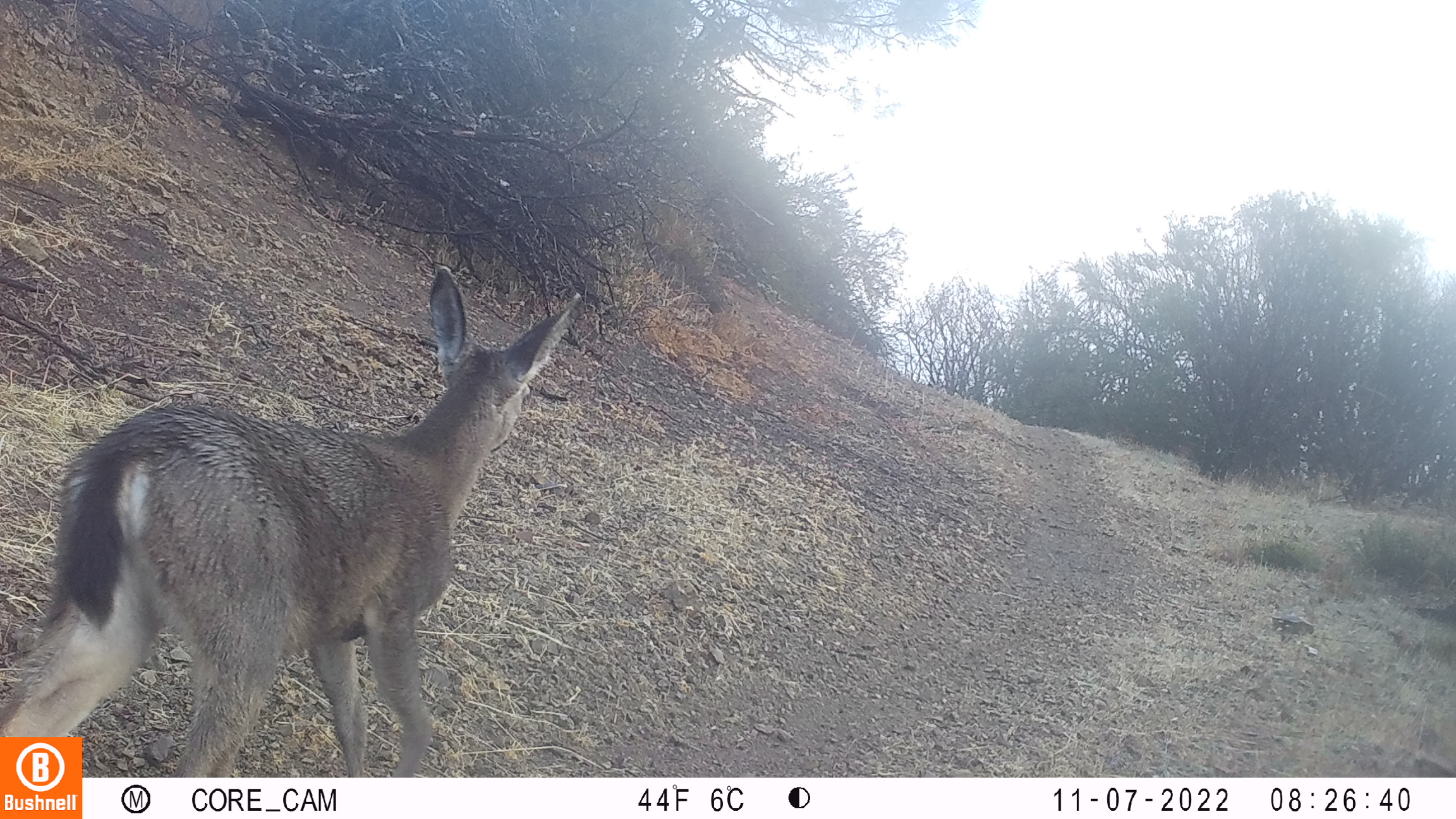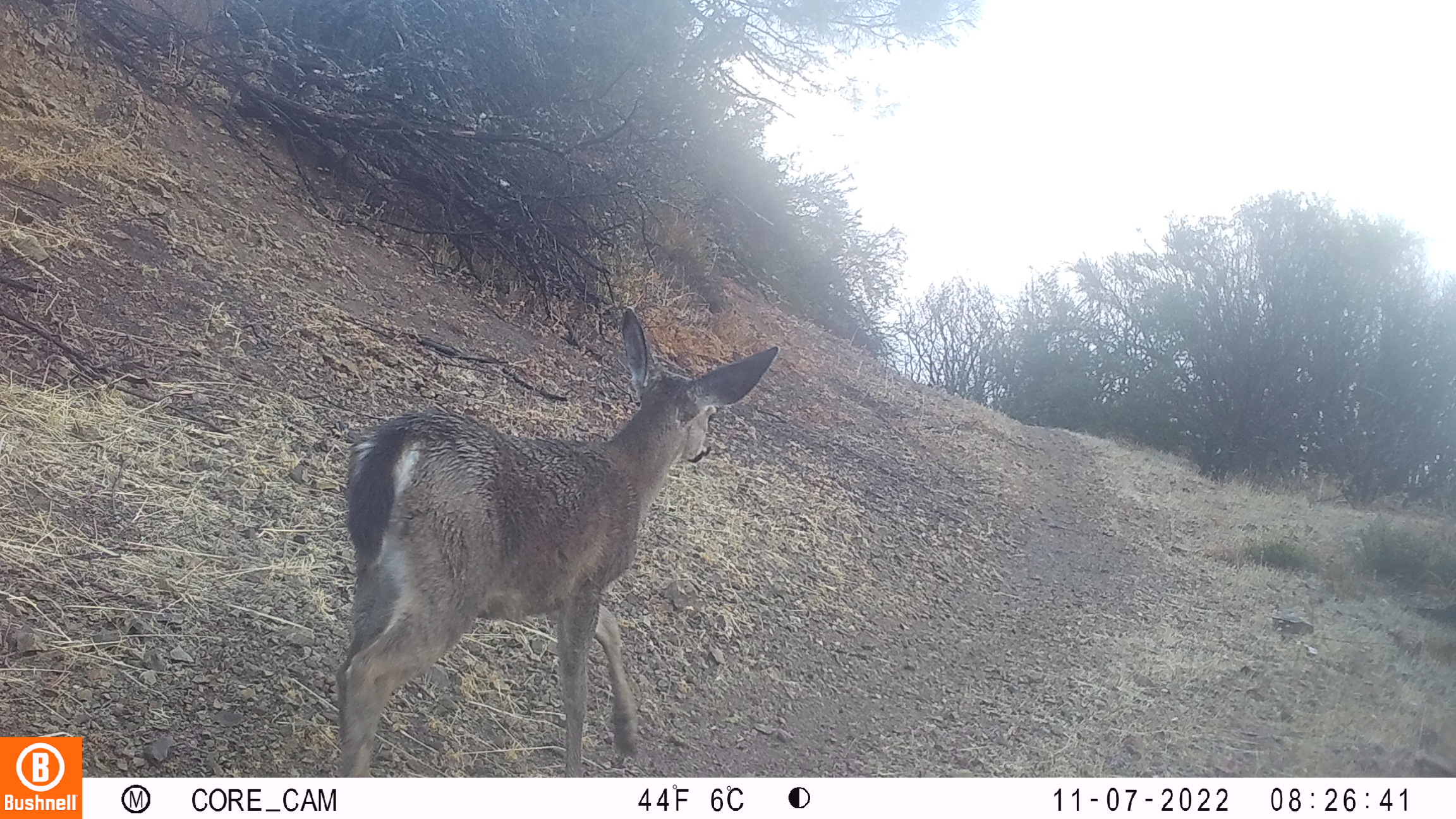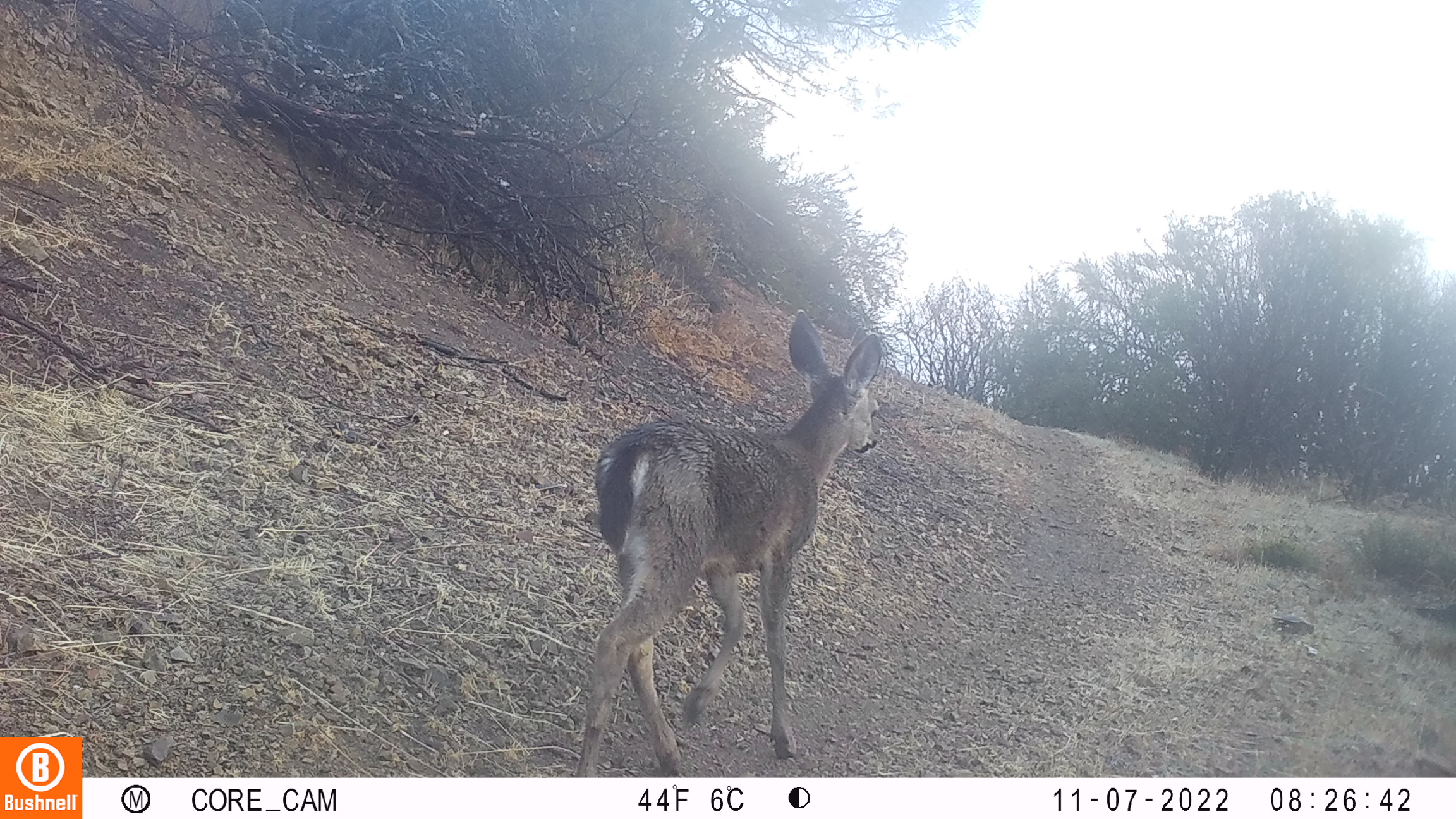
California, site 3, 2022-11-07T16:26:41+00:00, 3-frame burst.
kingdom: Animalia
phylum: Chordata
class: Mammalia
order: Artiodactyla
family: Cervidae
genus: Odocoileus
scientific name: Odocoileus hemionus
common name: mule deer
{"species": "mule deer (Odocoileus hemionus)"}